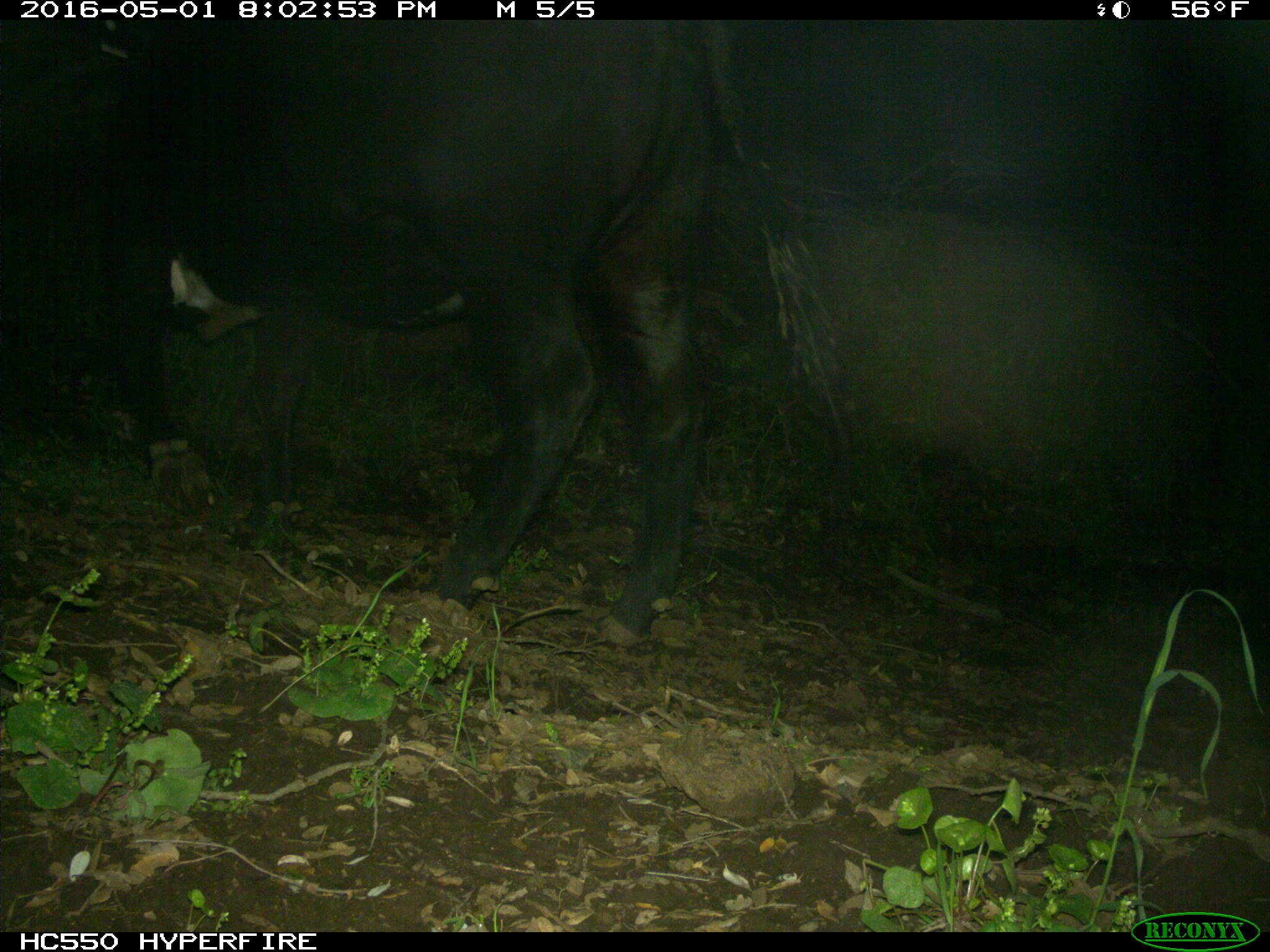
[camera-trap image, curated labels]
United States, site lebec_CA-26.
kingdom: Animalia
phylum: Chordata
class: Mammalia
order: Artiodactyla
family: Bovidae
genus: Bos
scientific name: Bos taurus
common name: domestic cow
Bos taurus (domestic cow).